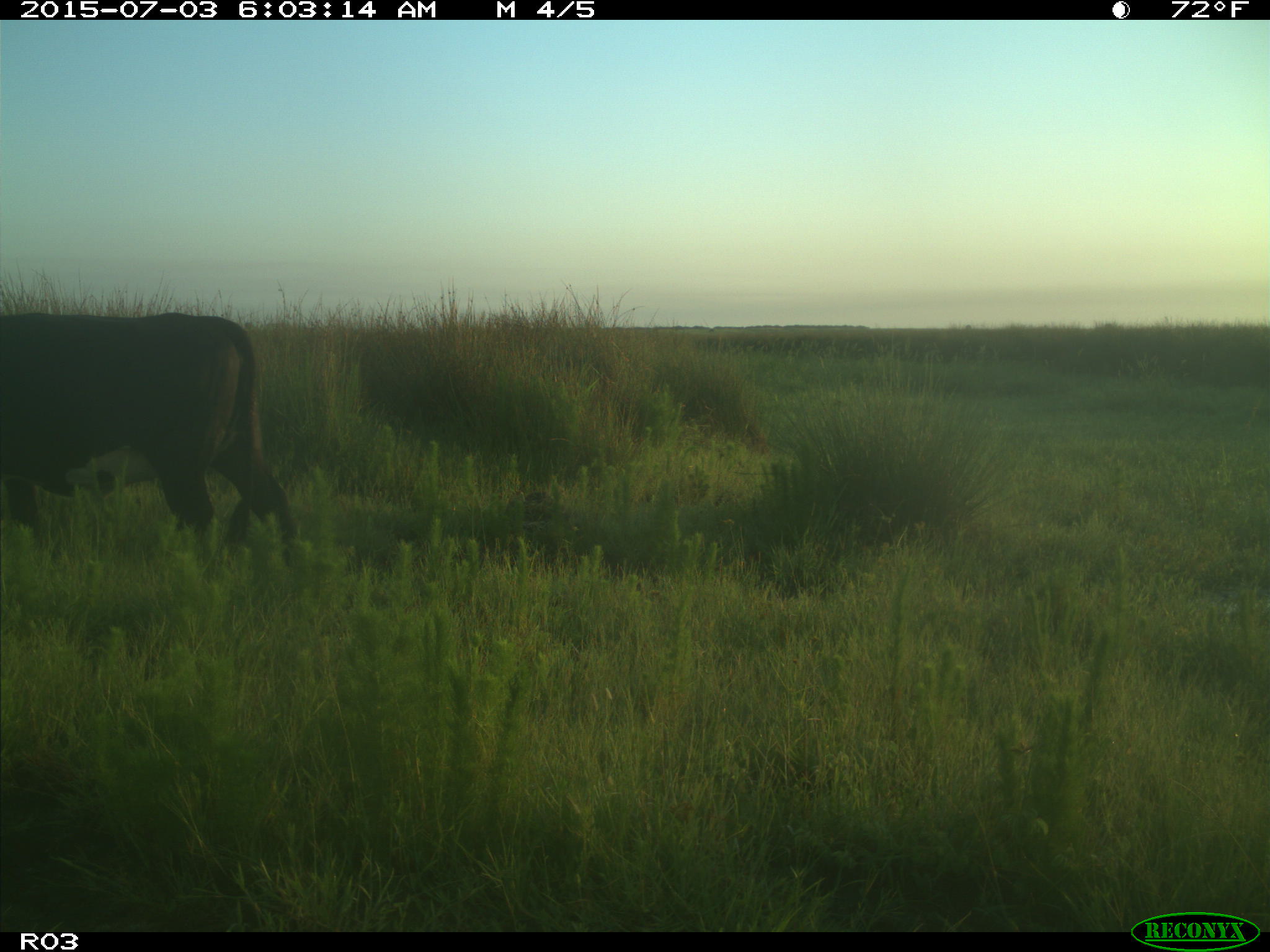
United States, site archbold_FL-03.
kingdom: Animalia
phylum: Chordata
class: Mammalia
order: Artiodactyla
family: Bovidae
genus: Bos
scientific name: Bos taurus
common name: domestic cow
Bos taurus (domestic cow).